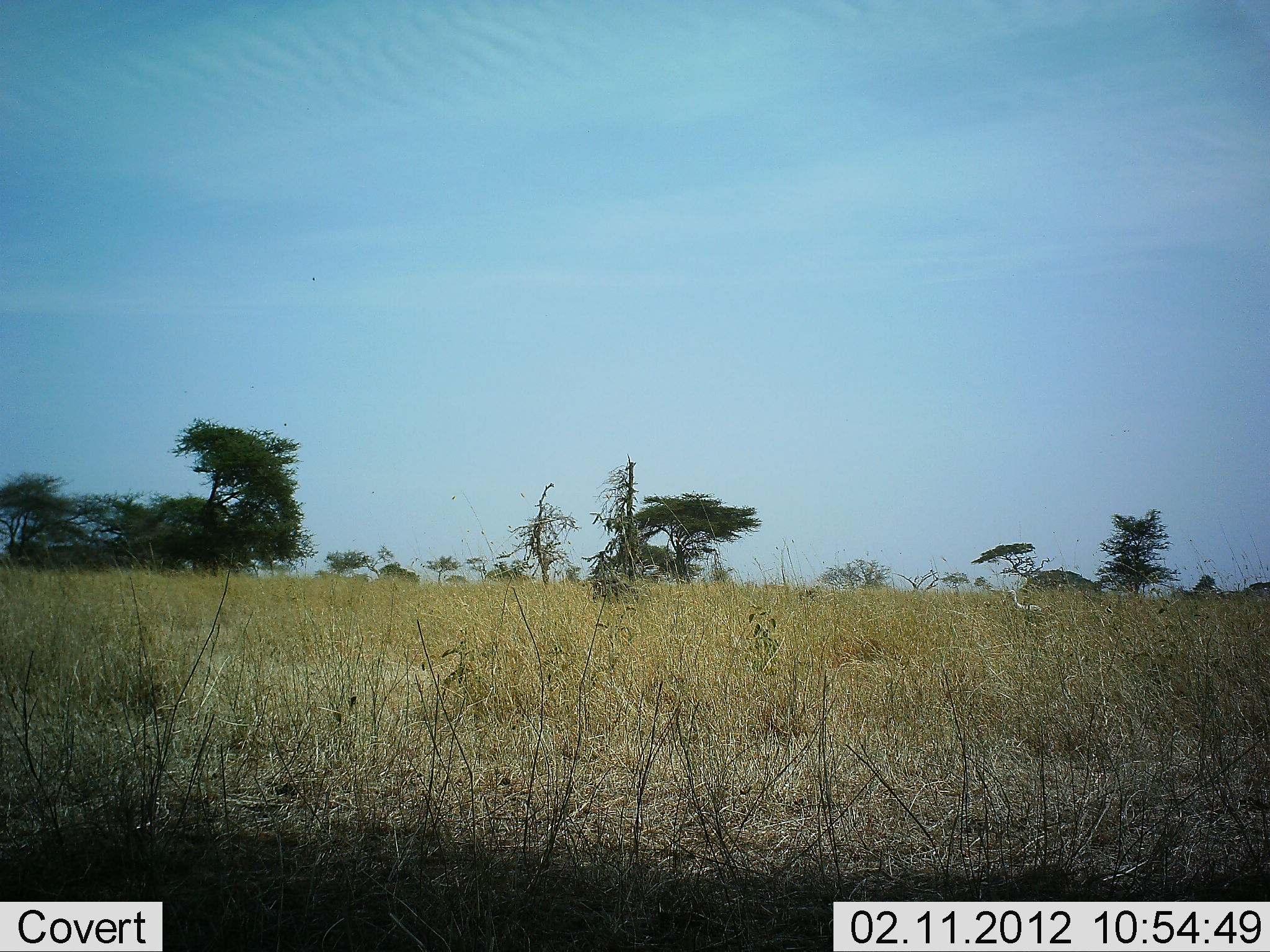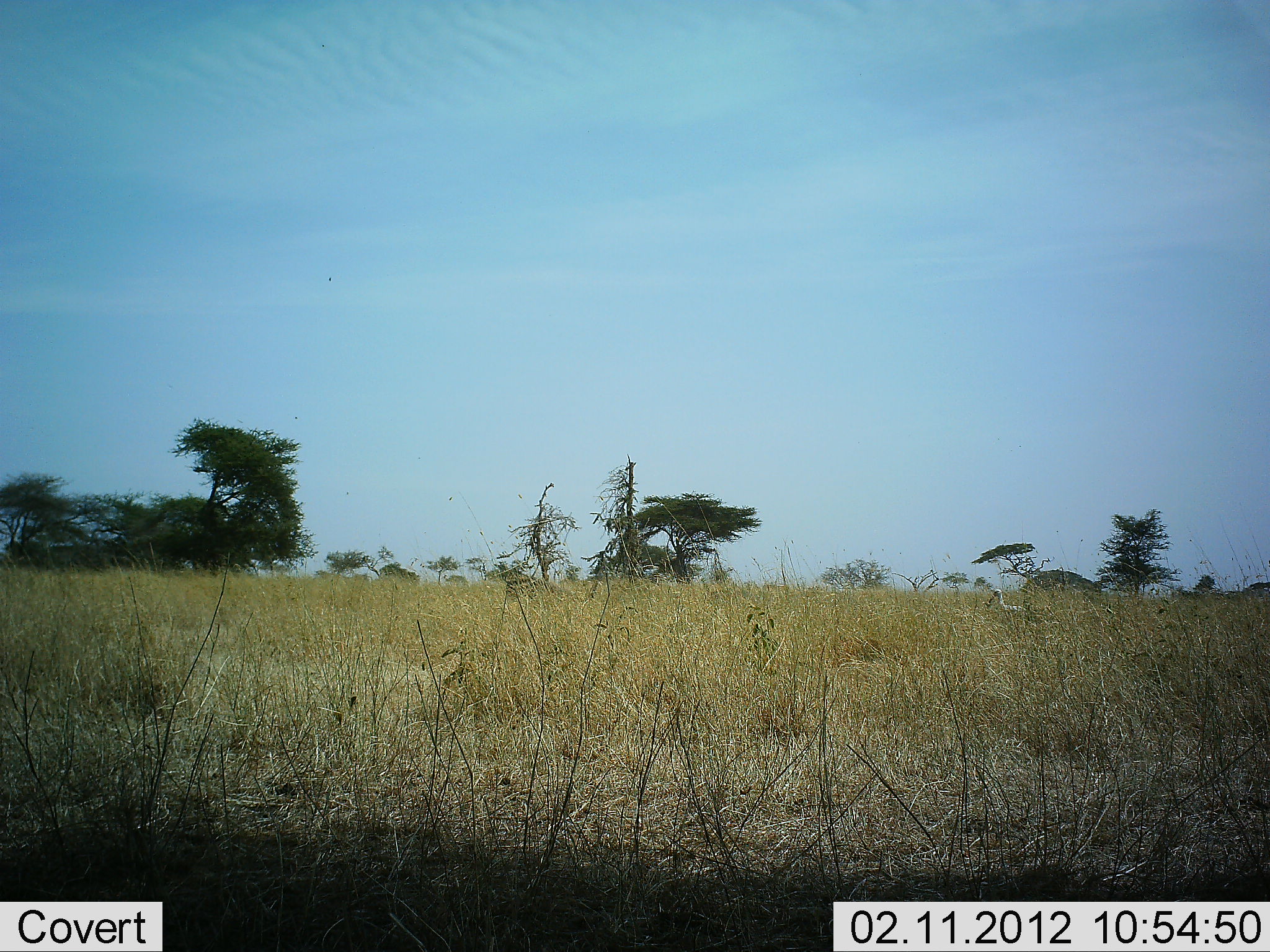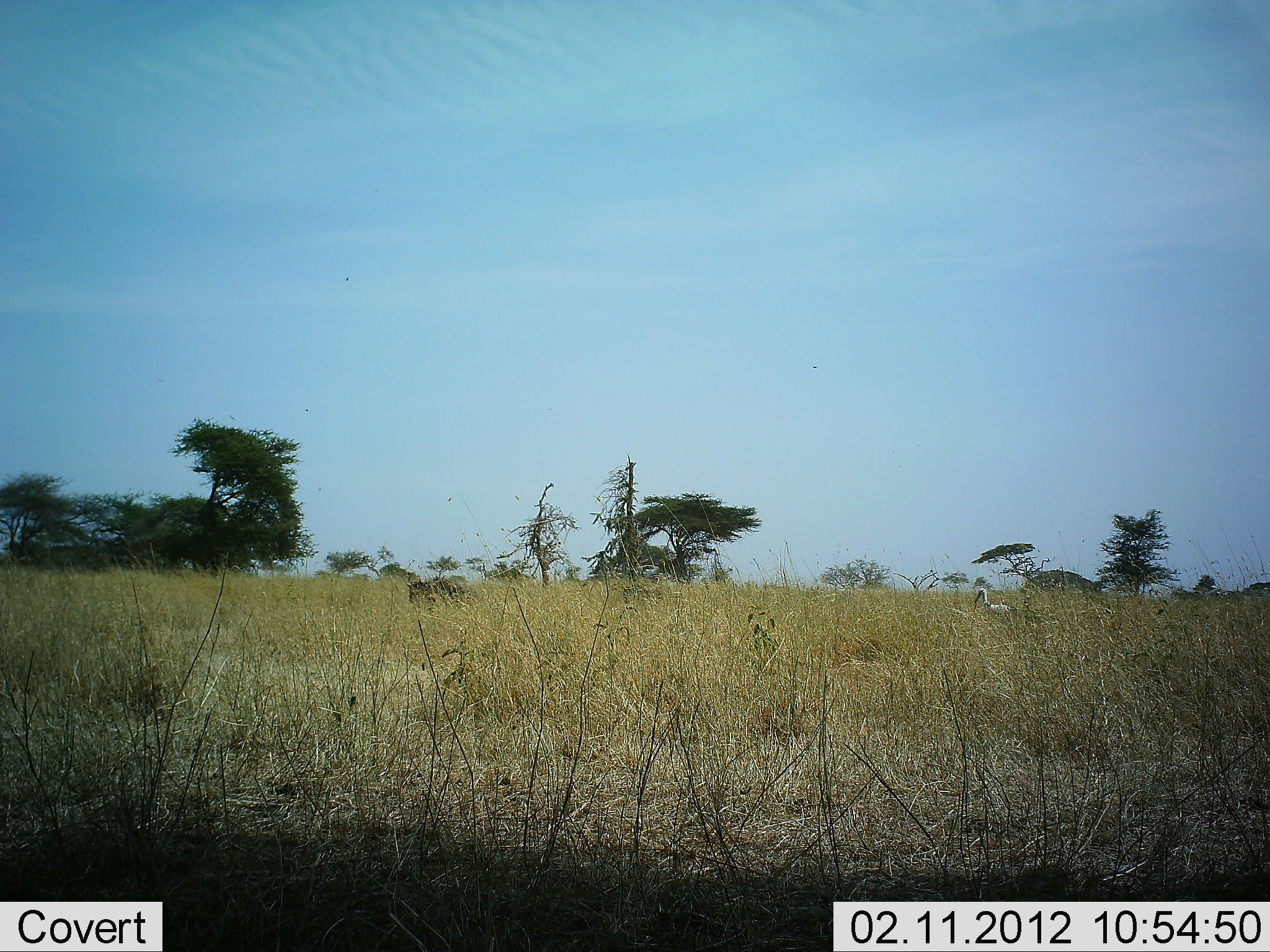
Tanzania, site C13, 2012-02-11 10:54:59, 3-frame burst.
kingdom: Animalia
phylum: Chordata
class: Aves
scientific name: Aves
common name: bird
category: otherbird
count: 1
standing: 25%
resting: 0%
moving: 75%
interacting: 0%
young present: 0%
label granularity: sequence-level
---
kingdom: Animalia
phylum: Chordata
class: Mammalia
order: Artiodactyla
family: Bovidae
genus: Connochaetes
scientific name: Connochaetes taurinus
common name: blue wildebeest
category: wildebeest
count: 2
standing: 0%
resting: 0%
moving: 100%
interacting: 0%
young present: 0%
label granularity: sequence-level